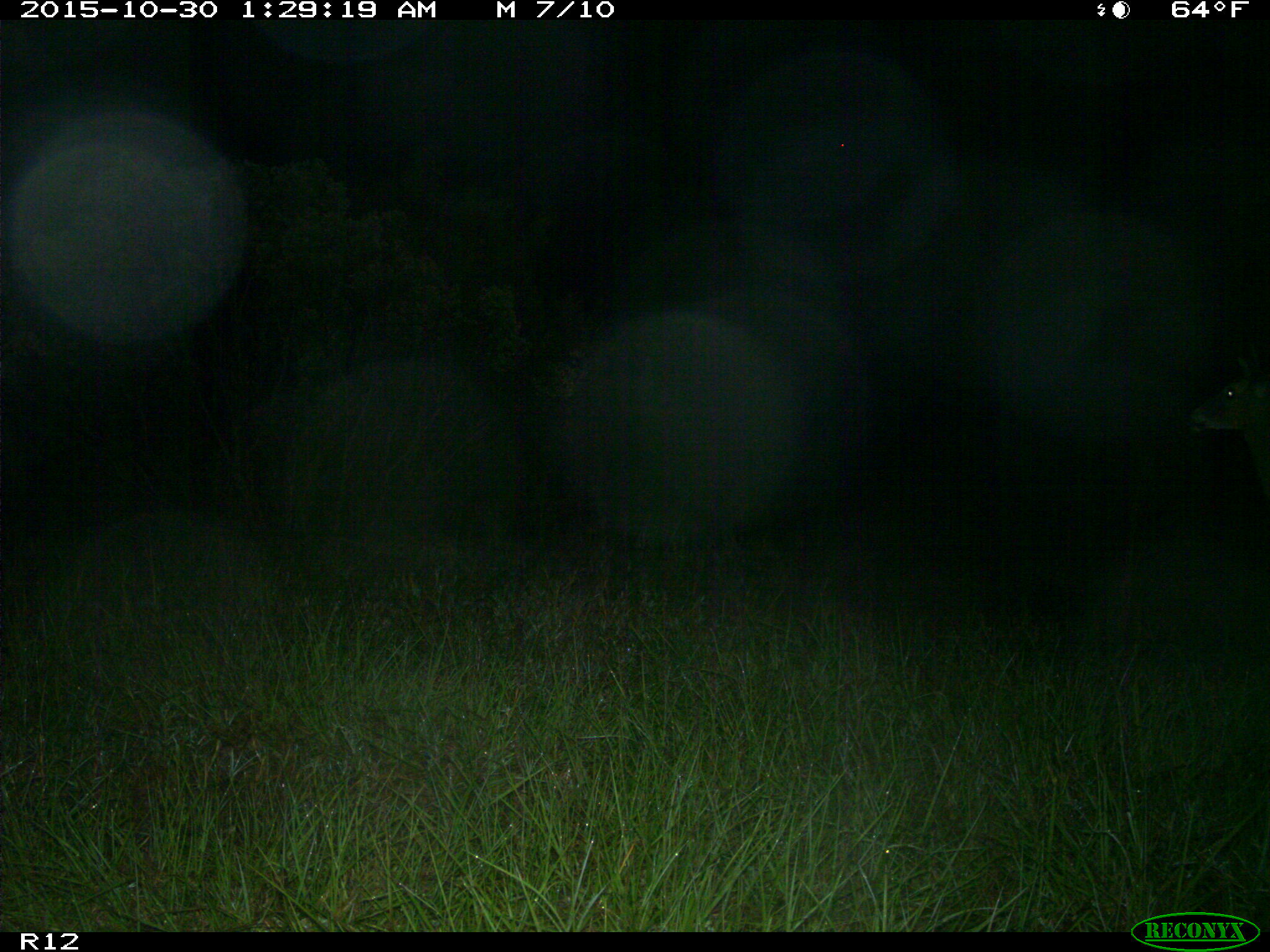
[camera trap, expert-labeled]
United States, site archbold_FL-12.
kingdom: Animalia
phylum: Chordata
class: Mammalia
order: Artiodactyla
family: Cervidae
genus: Odocoileus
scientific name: Odocoileus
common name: deer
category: unidentified deer